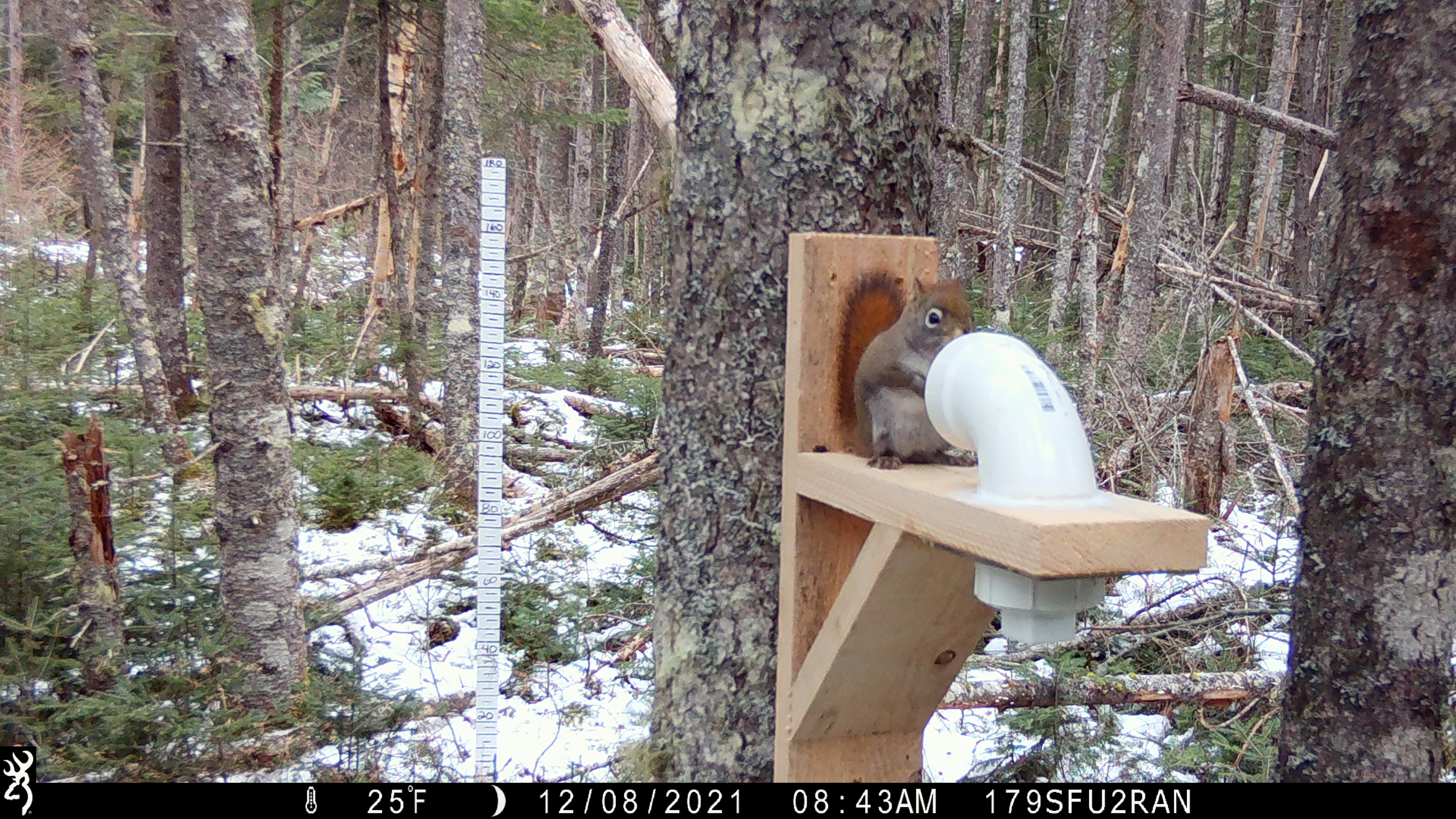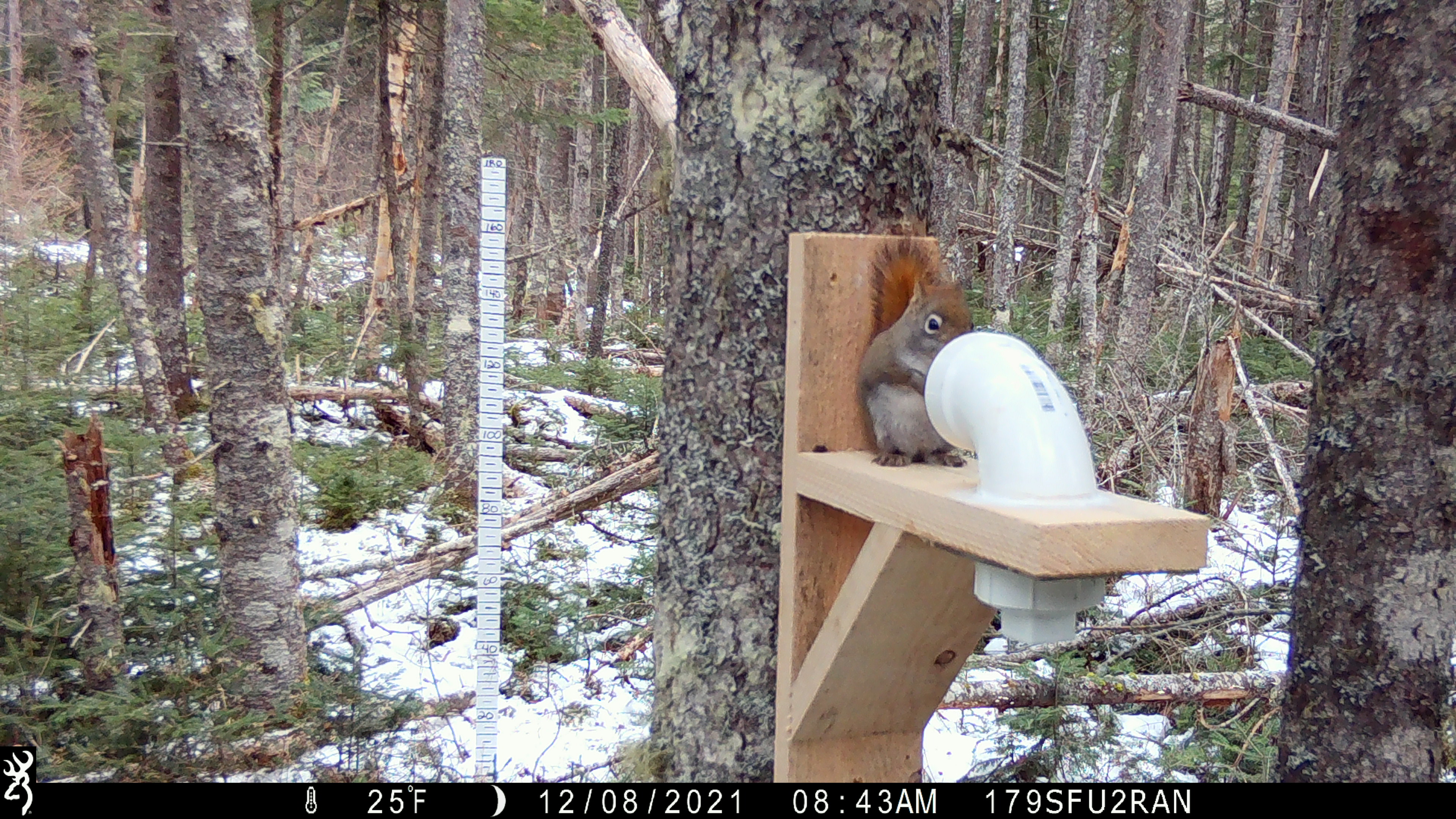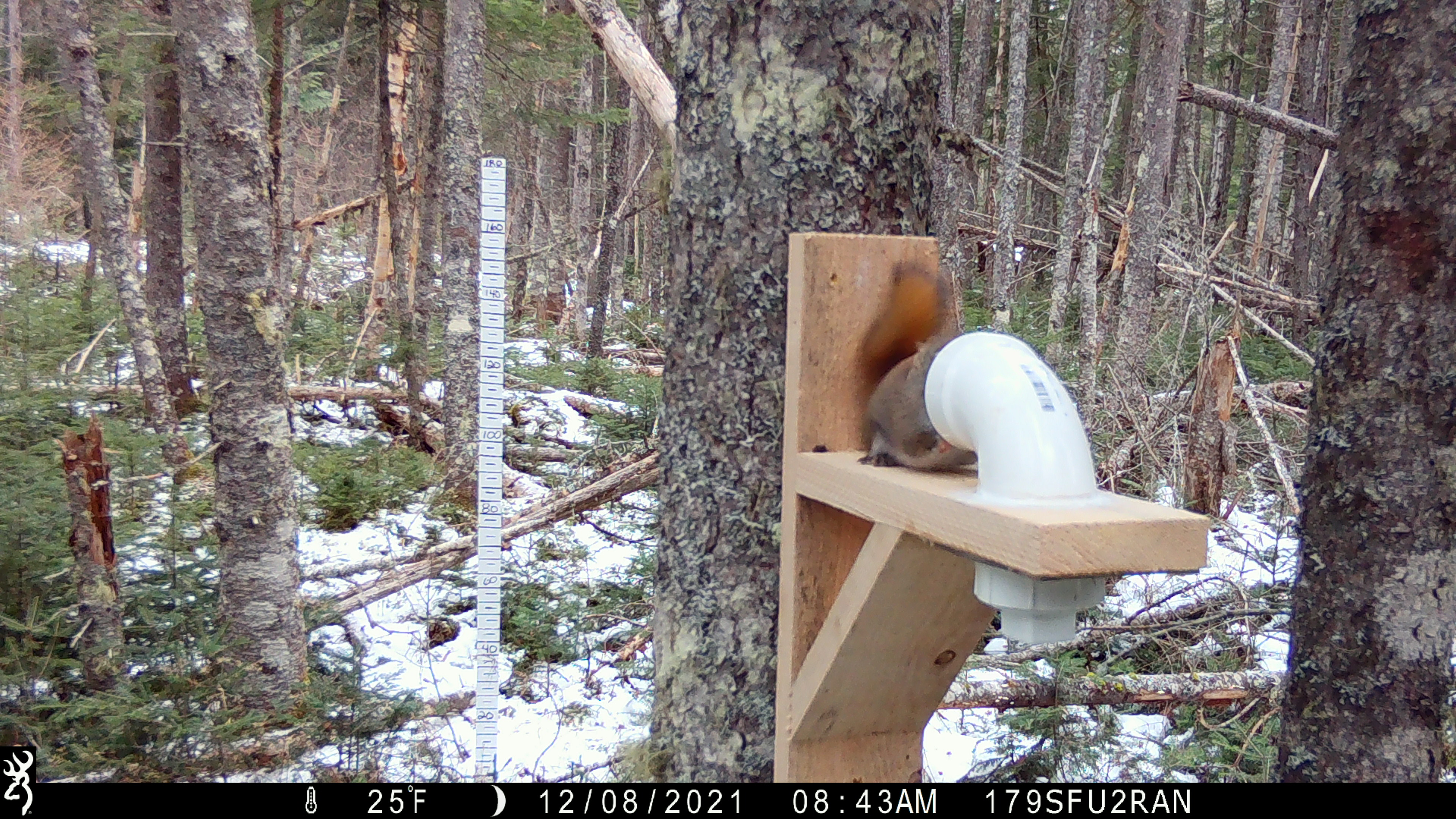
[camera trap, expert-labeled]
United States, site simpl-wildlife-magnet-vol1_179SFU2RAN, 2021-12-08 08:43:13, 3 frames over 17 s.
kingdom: Animalia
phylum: Chordata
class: Mammalia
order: Rodentia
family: Sciuridae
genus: Tamiasciurus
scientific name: Tamiasciurus hudsonicus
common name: red squirrel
Red squirrel (Tamiasciurus hudsonicus).